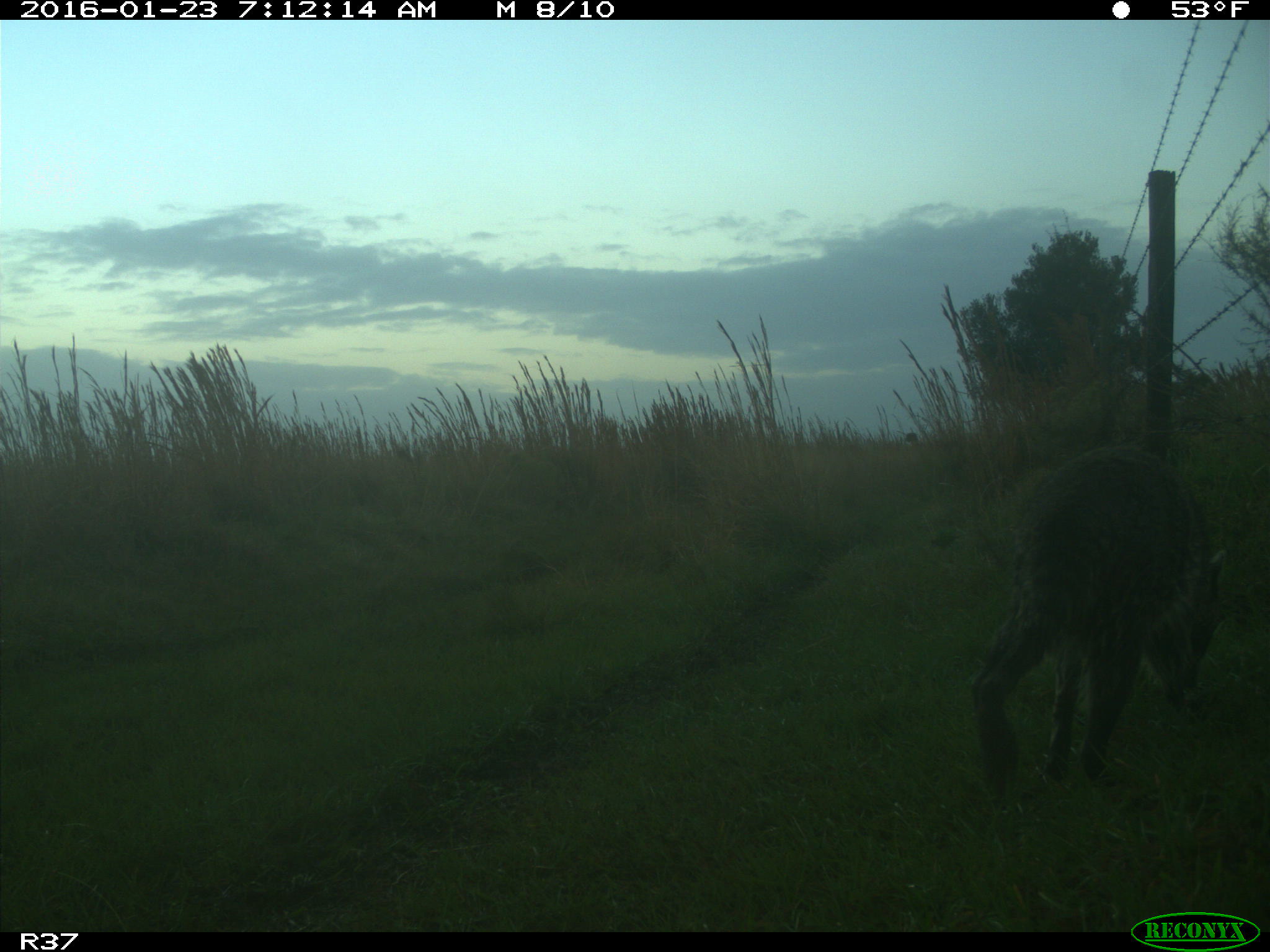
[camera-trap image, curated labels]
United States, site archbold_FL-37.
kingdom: Animalia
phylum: Chordata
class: Mammalia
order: Carnivora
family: Procyonidae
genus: Procyon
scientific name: Procyon lotor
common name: common raccoon